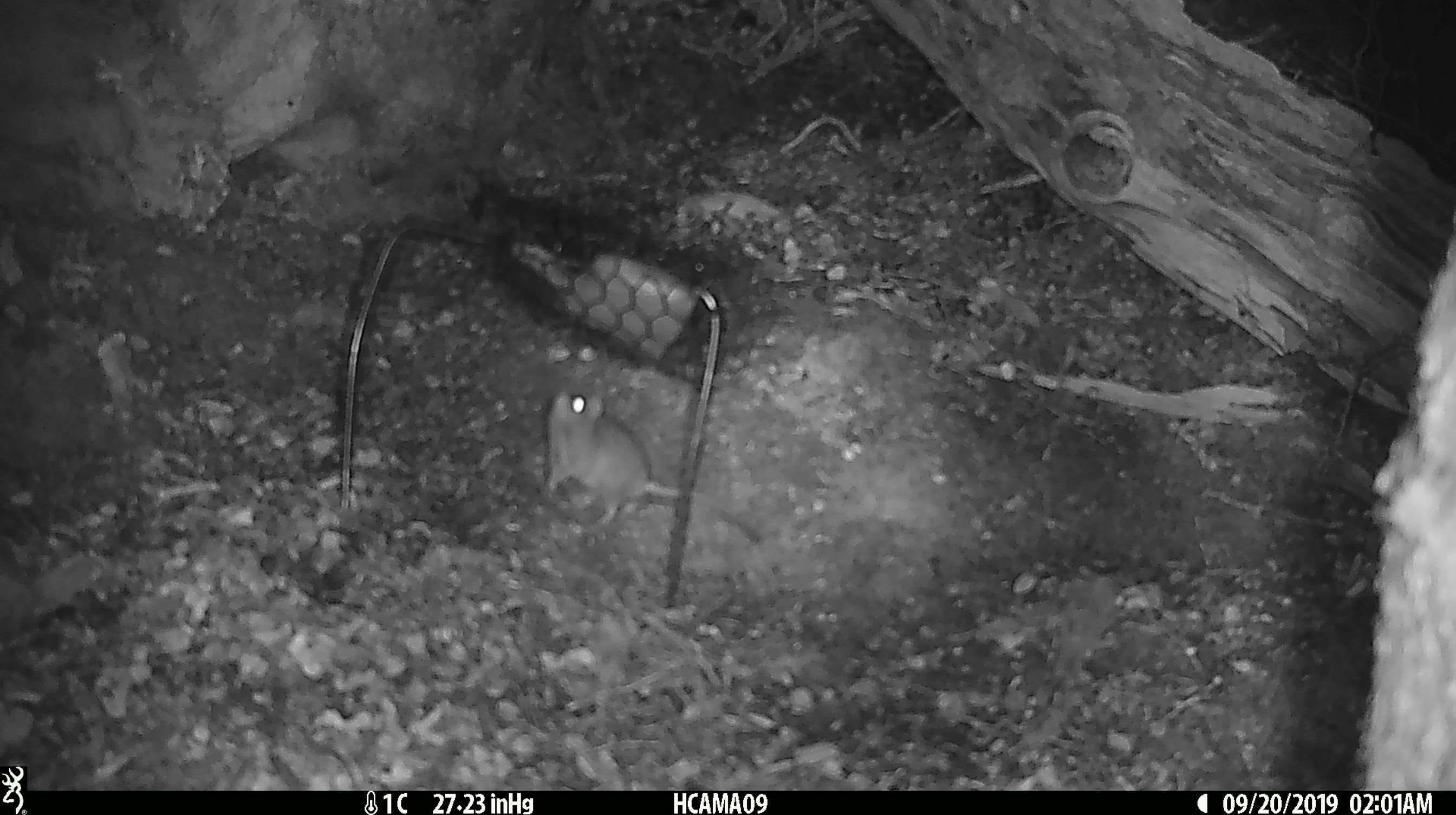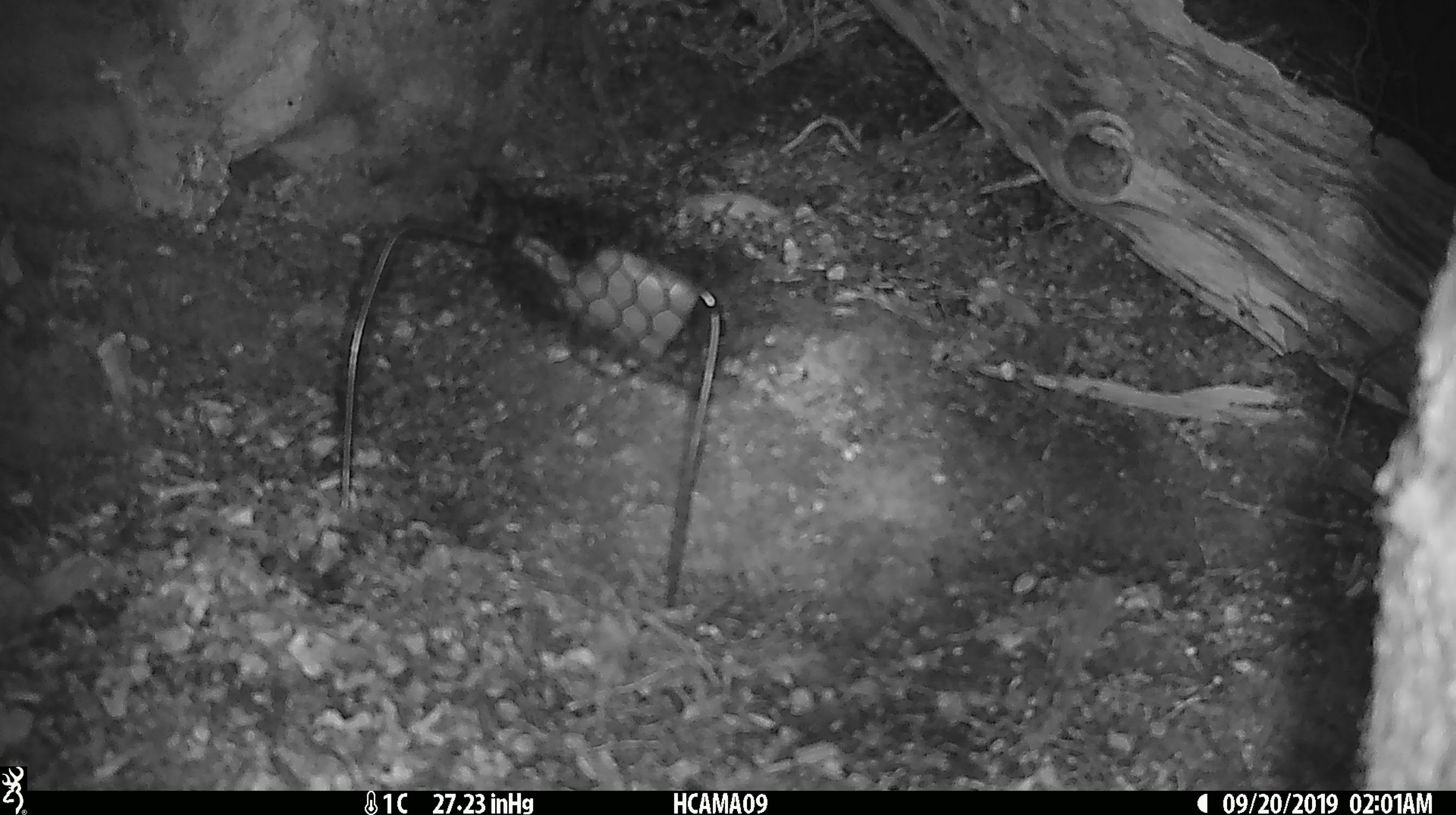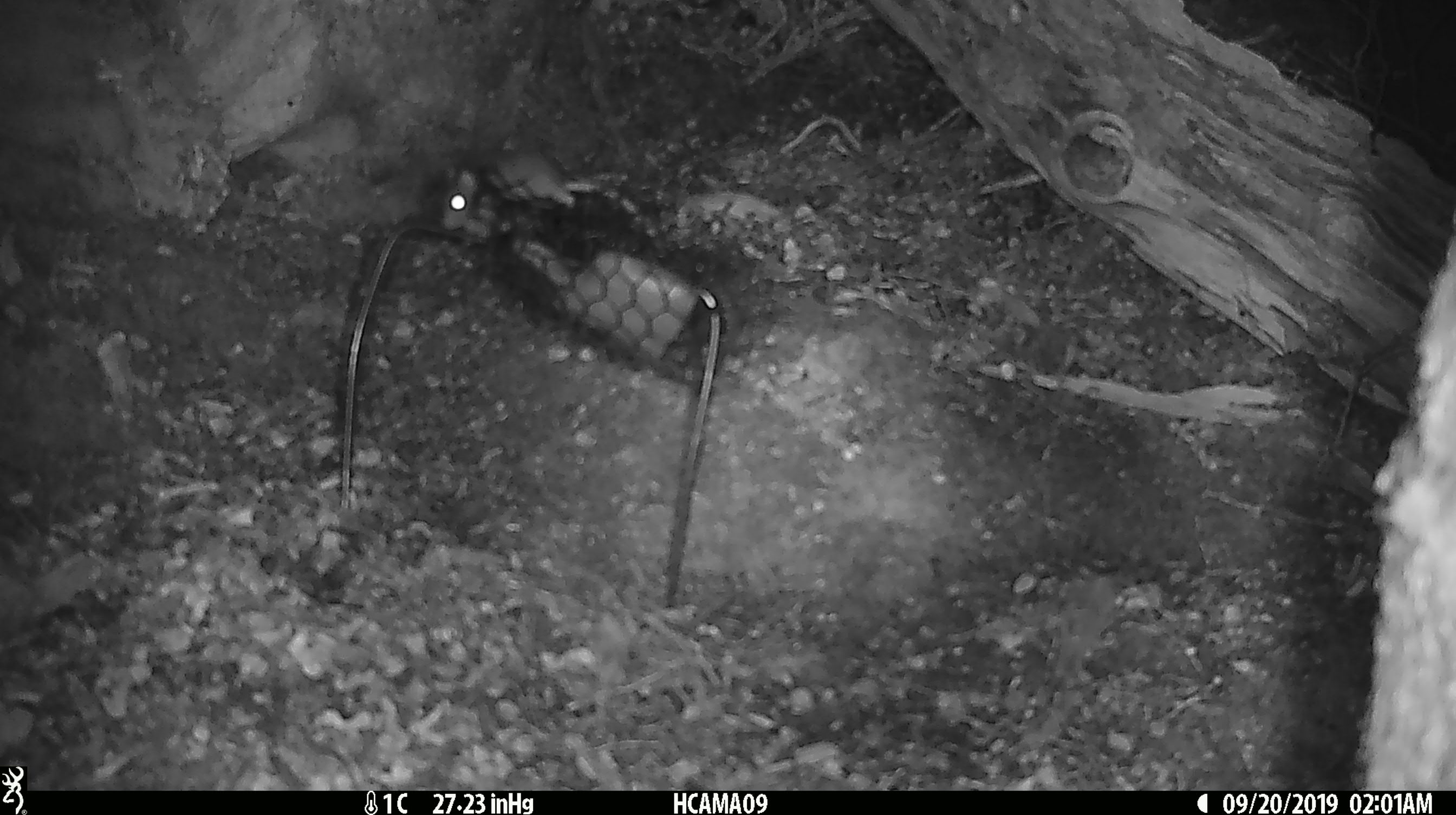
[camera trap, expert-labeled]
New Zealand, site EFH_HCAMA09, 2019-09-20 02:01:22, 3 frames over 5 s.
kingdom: Animalia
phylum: Chordata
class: Mammalia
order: Rodentia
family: Muridae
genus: Mus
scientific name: Mus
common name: mouse